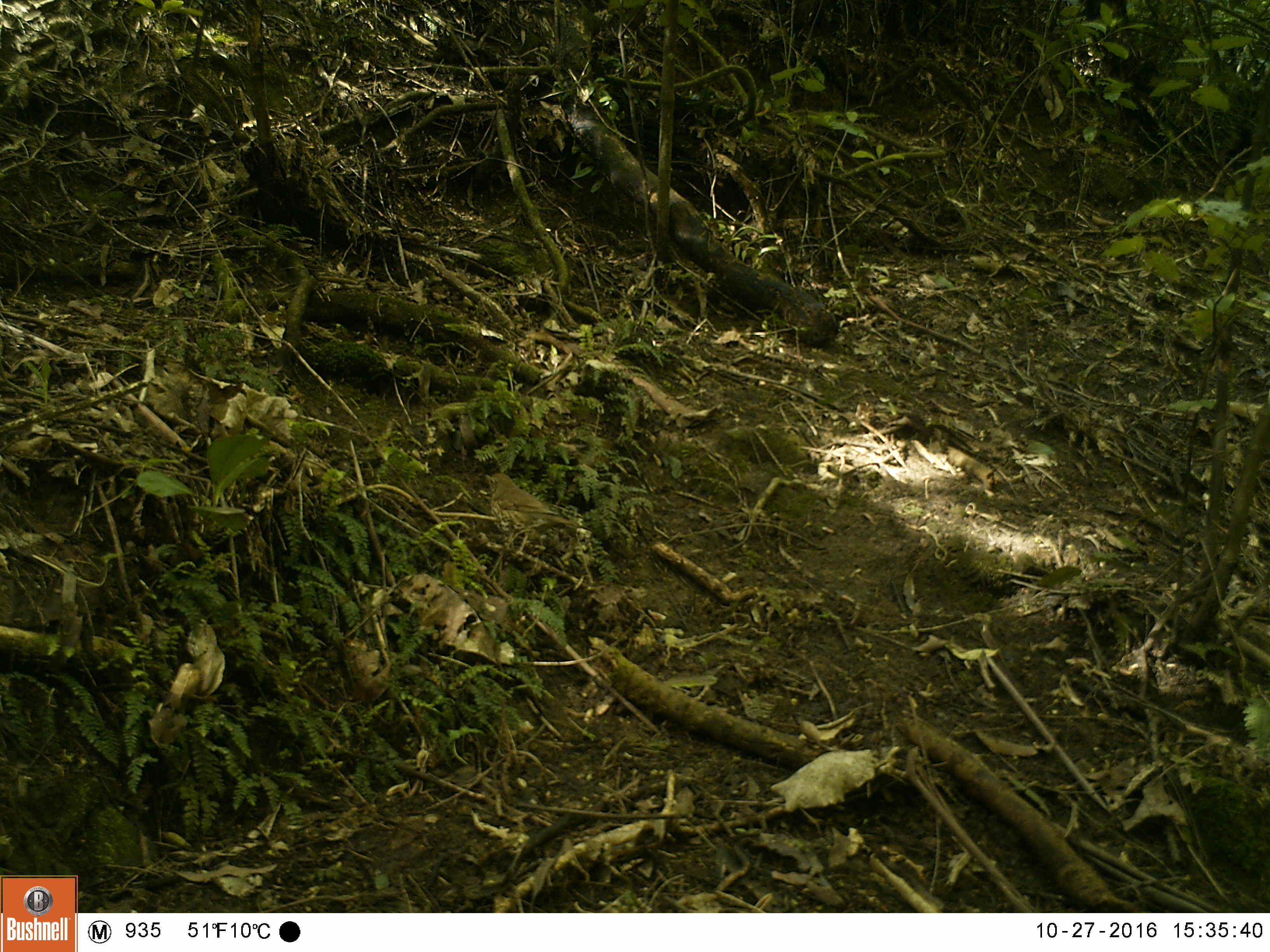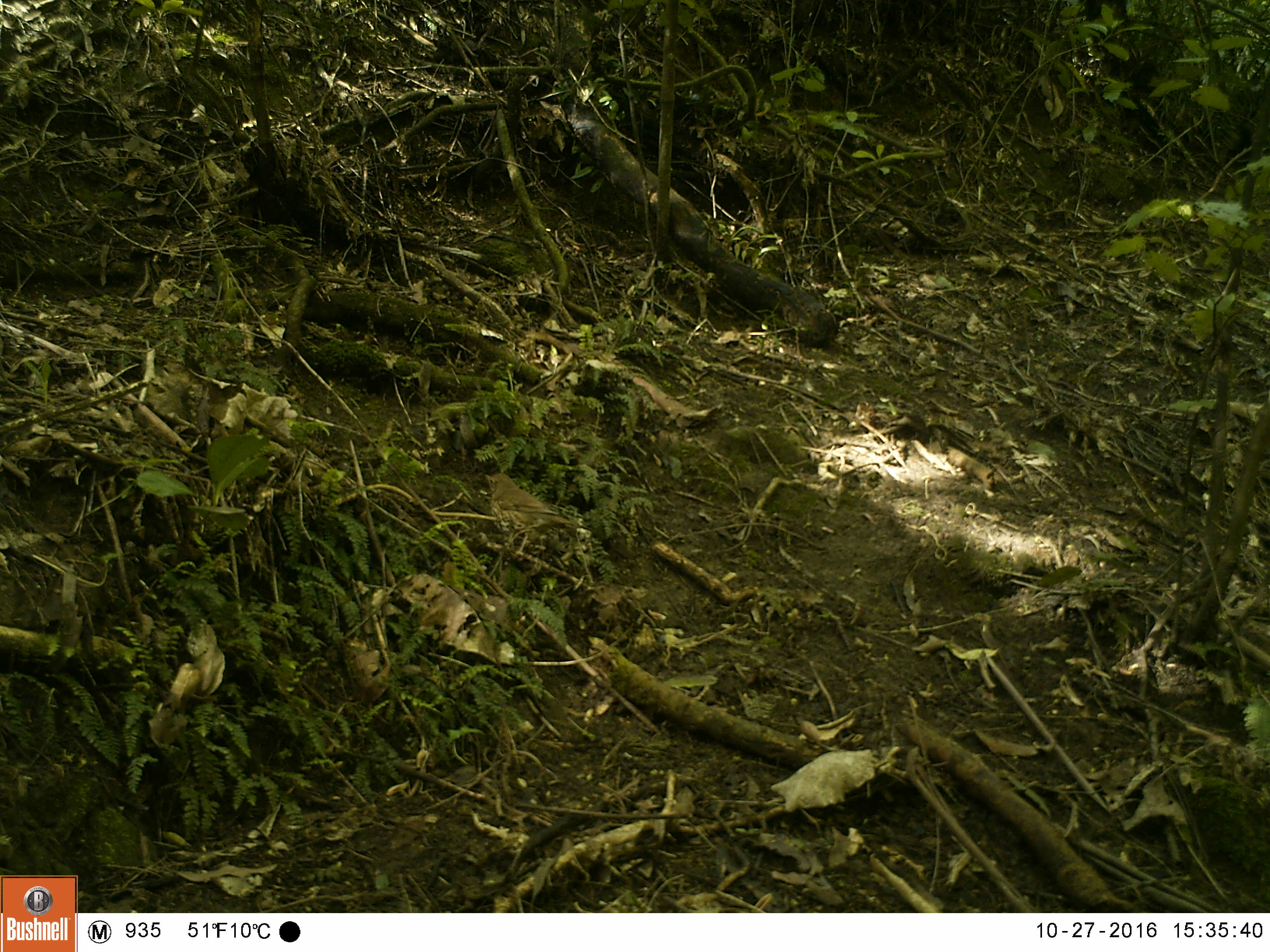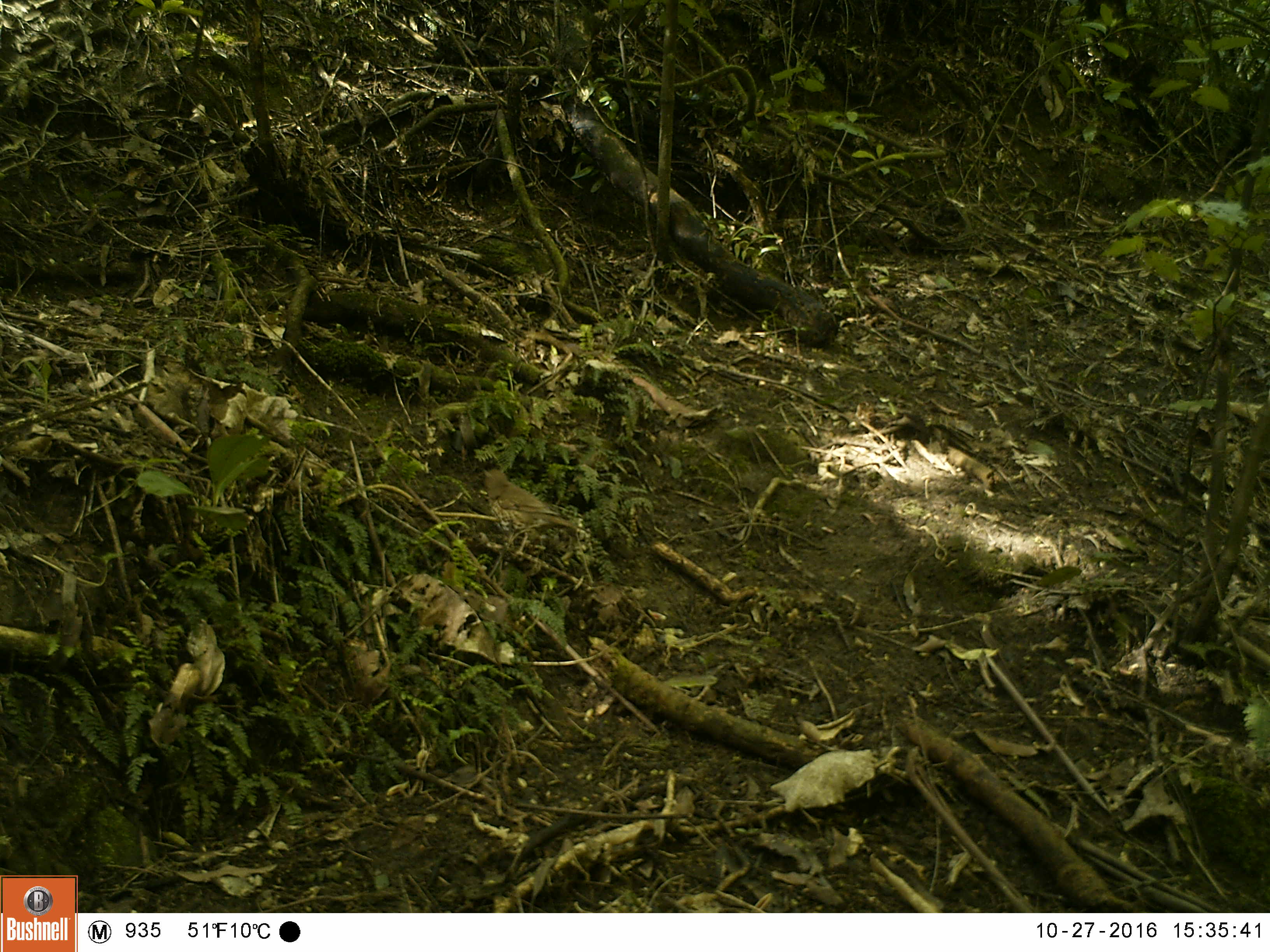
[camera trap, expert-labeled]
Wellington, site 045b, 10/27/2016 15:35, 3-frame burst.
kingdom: Animalia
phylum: Chordata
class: Aves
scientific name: Aves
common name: bird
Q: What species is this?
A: Bird (Aves).